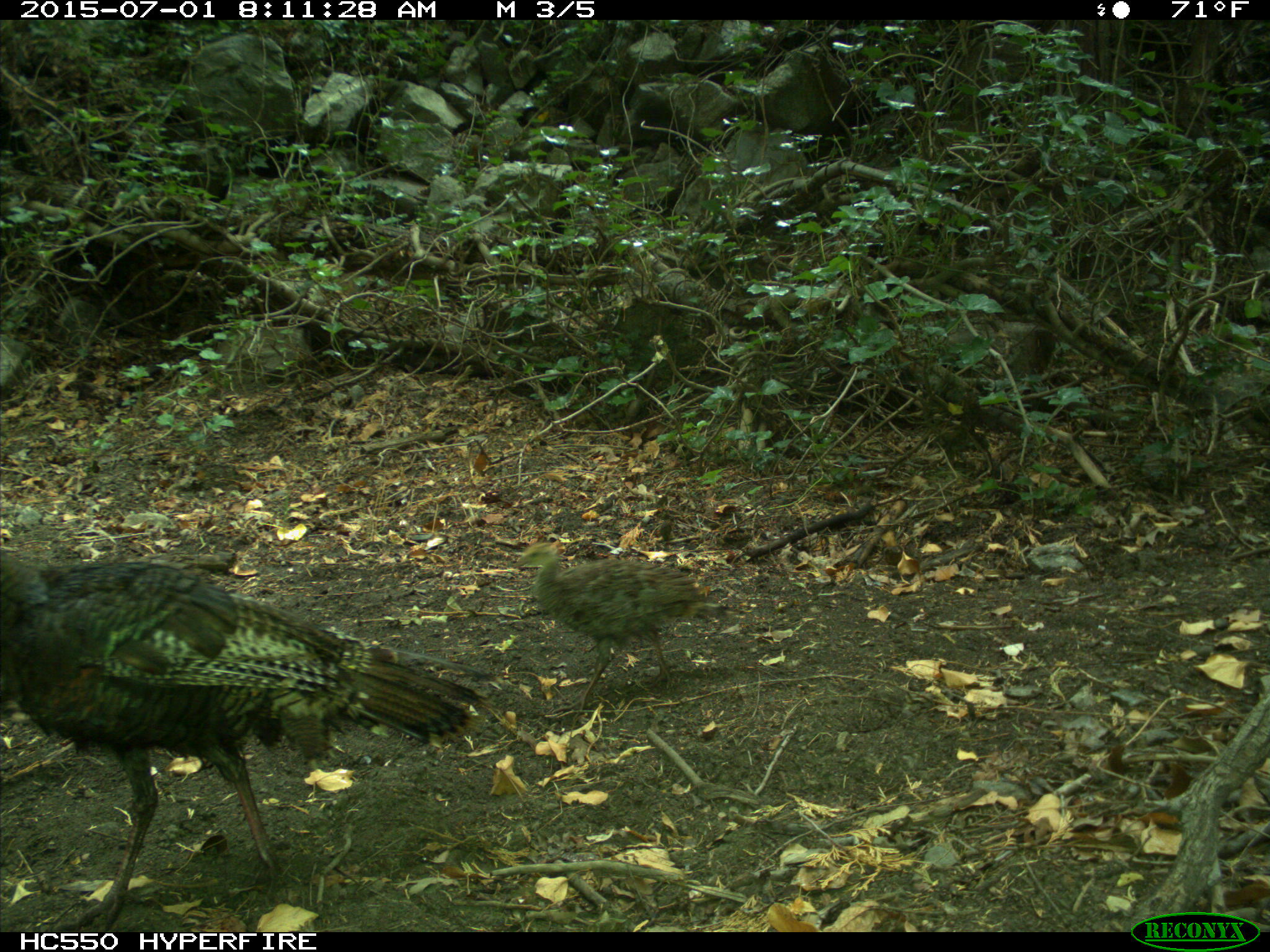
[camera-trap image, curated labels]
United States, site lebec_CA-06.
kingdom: Animalia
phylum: Chordata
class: Aves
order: Galliformes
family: Phasianidae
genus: Meleagris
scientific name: Meleagris gallopavo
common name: wild turkey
Meleagris gallopavo (wild turkey).